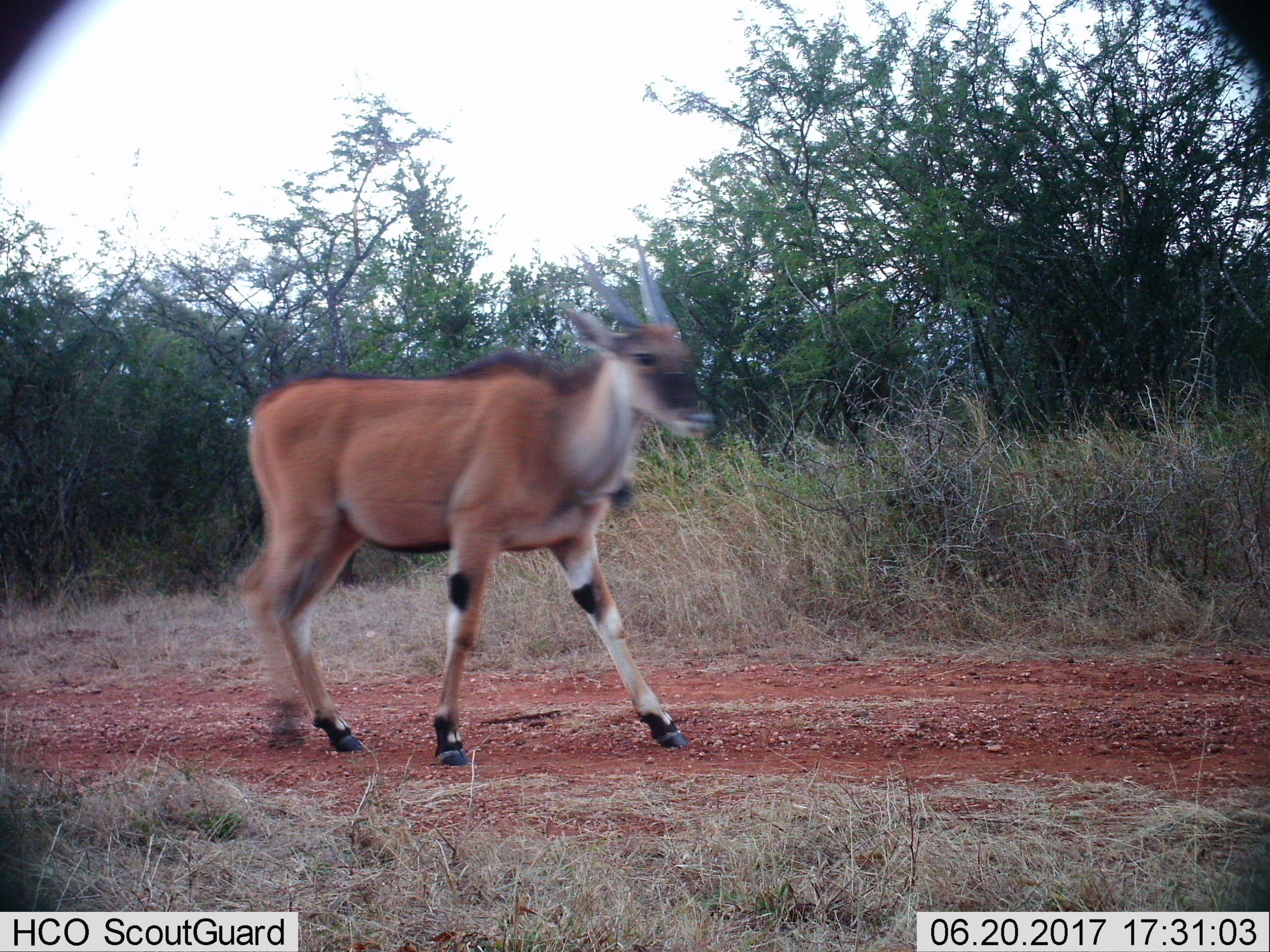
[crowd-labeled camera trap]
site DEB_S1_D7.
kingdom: Animalia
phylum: Chordata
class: Mammalia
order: Artiodactyla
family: Bovidae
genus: Tragelaphus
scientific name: Tragelaphus oryx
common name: eland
Eland (Tragelaphus oryx), count 1. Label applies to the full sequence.